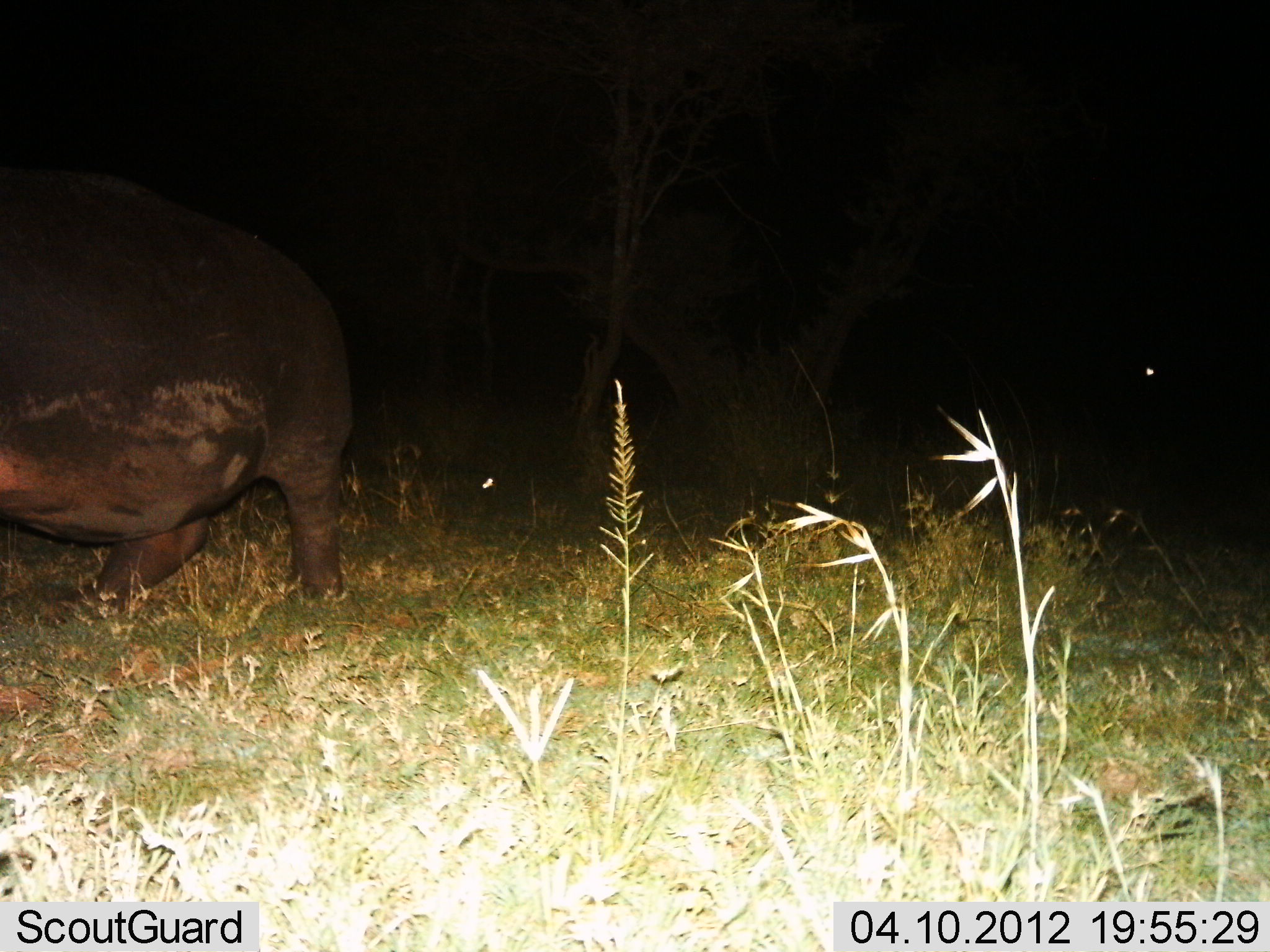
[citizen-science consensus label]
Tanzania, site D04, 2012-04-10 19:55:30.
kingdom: Animalia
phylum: Chordata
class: Mammalia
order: Artiodactyla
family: Hippopotamidae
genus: Hippopotamus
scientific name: Hippopotamus amphibius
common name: hippopotamus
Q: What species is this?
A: Hippopotamus (Hippopotamus amphibius).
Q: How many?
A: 1.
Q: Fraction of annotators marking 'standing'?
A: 24%.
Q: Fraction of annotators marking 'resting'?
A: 0%.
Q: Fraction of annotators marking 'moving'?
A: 76%.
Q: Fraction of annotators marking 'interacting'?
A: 0%.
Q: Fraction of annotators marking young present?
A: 0%.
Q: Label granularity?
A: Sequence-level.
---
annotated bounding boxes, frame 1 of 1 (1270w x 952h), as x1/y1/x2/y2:
animal: 0/170/353/618